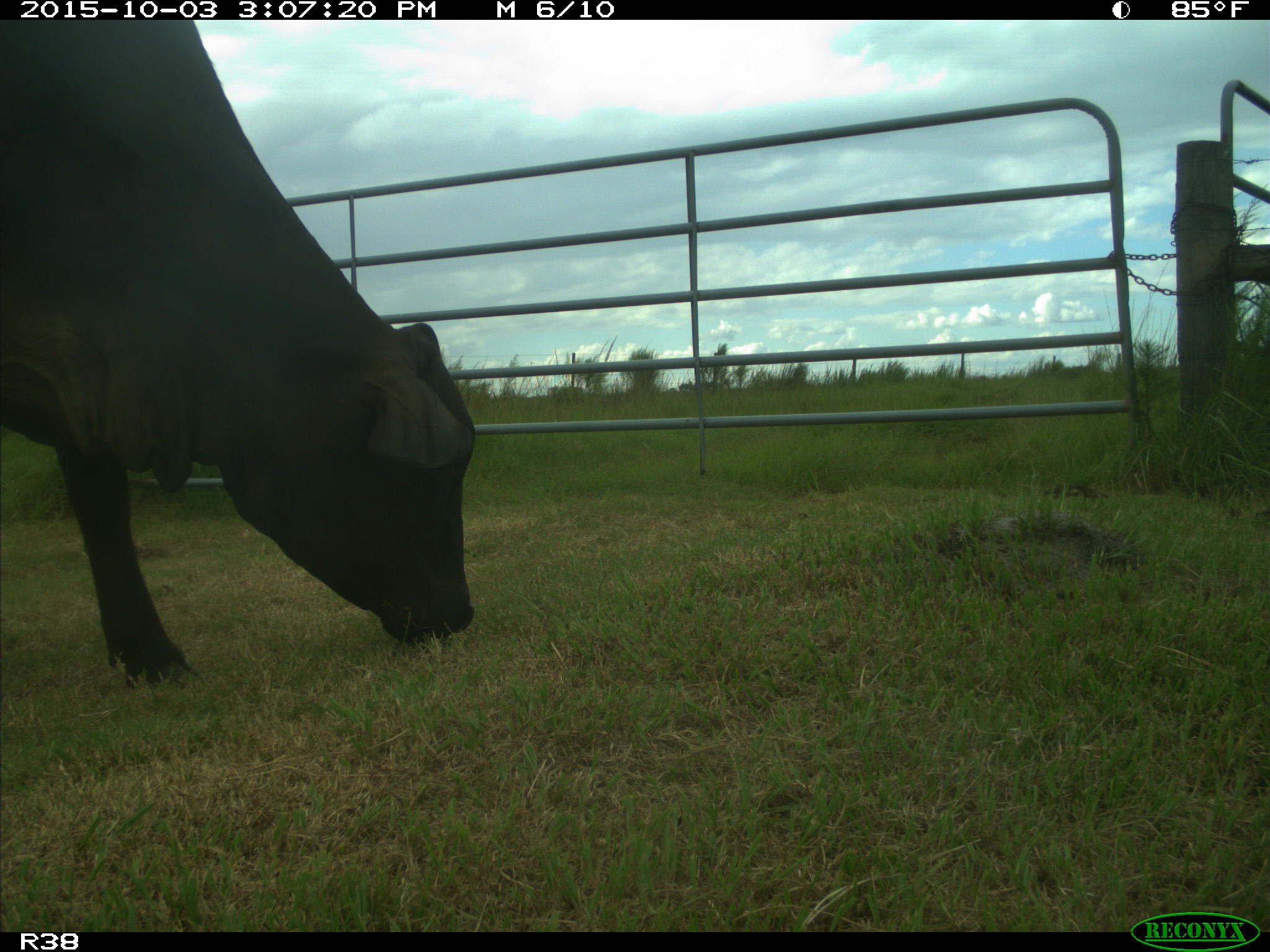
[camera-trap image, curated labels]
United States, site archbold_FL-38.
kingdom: Animalia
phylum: Chordata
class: Mammalia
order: Artiodactyla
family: Bovidae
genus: Bos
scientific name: Bos taurus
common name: domestic cow